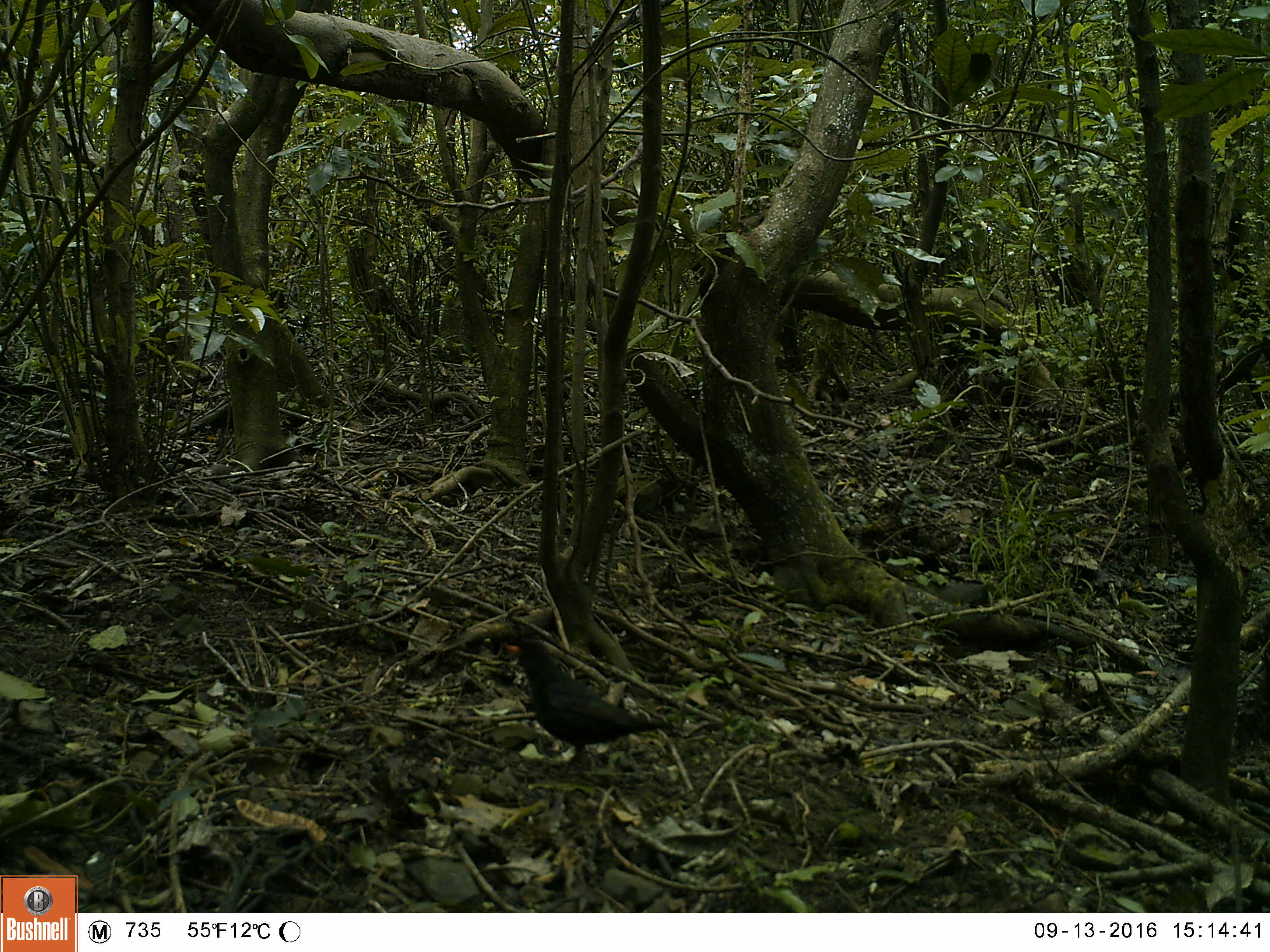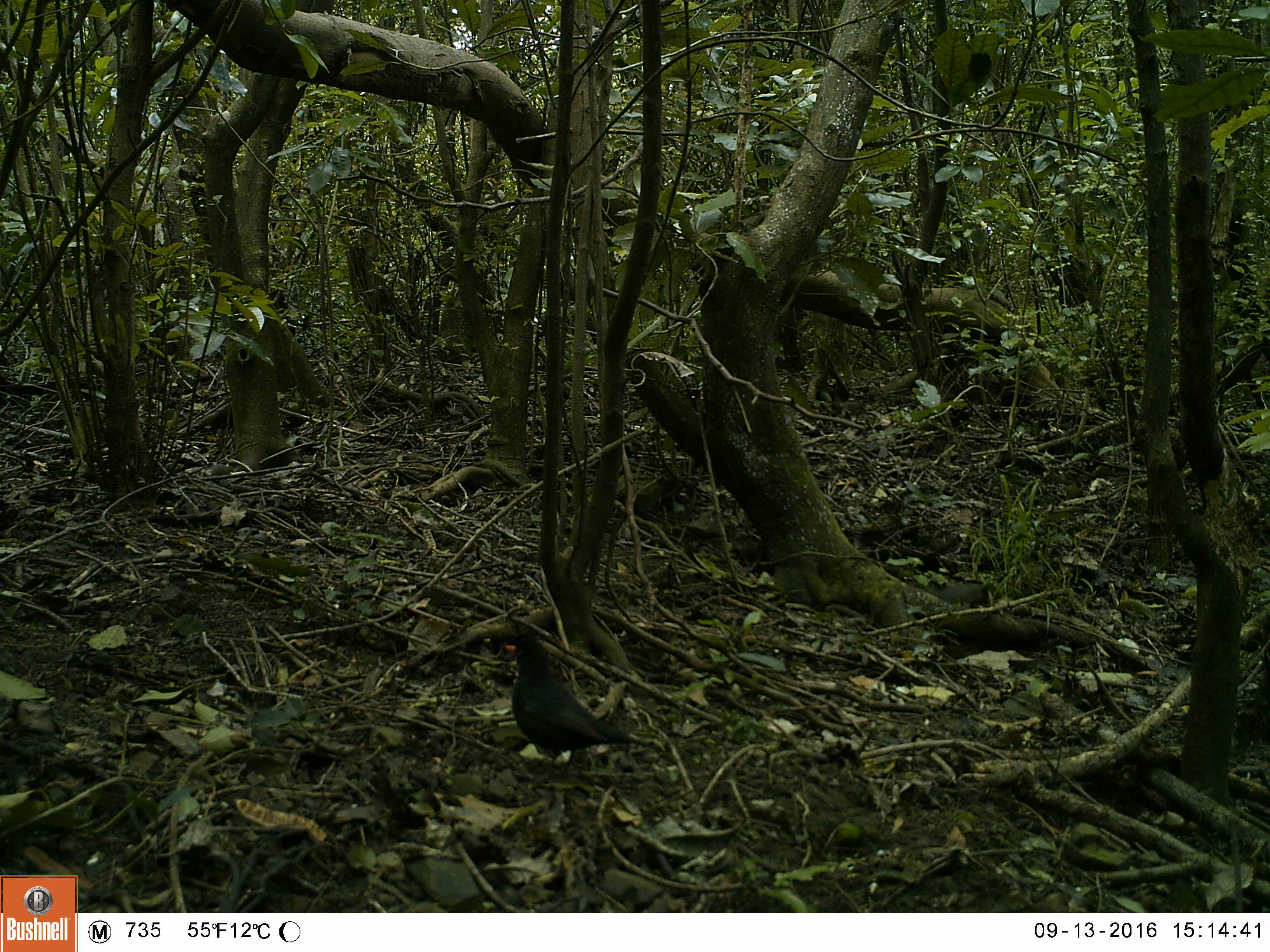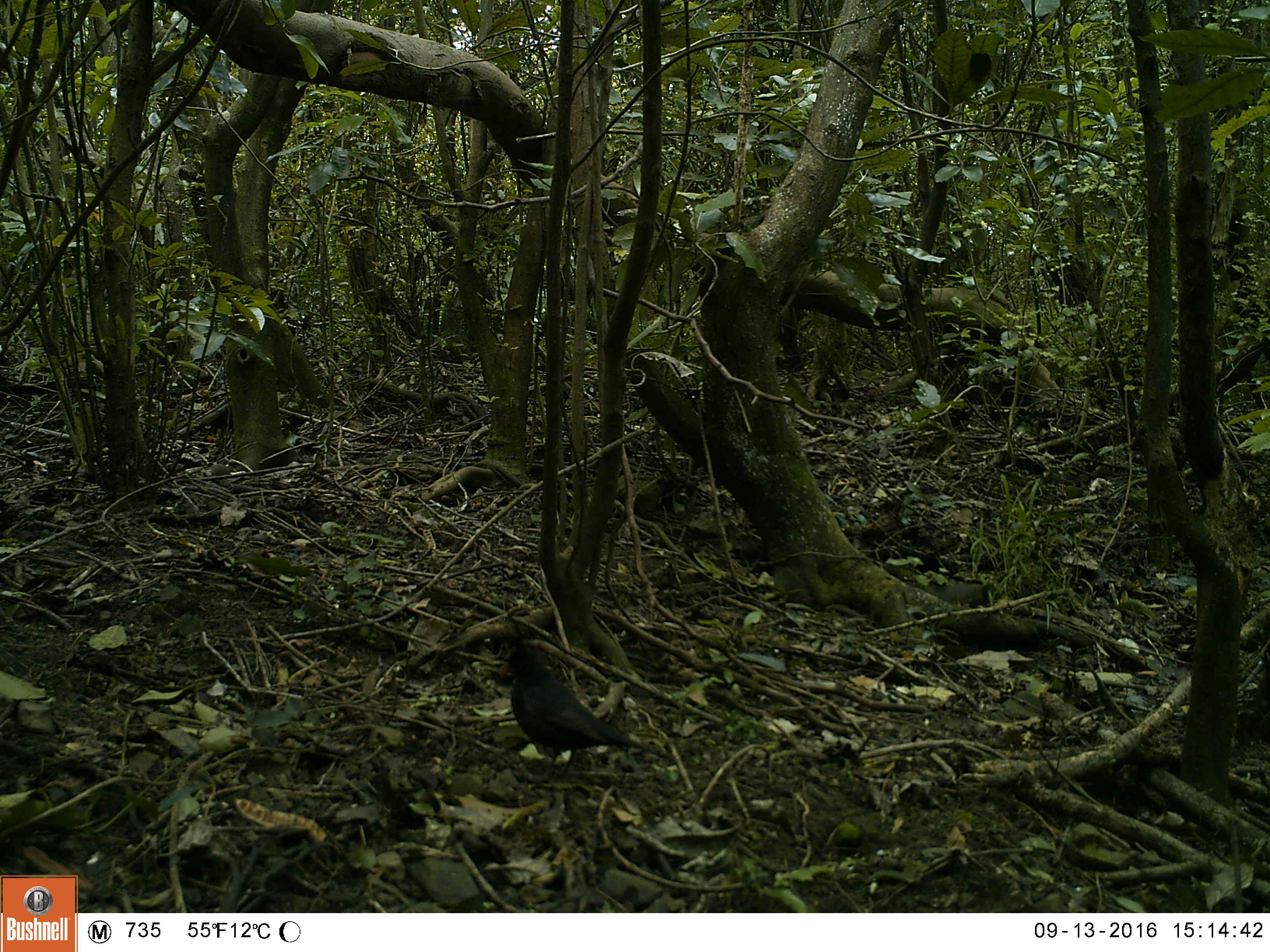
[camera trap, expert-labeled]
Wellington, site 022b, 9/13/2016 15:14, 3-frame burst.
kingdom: Animalia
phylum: Chordata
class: Aves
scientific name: Aves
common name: bird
Bird (Aves).